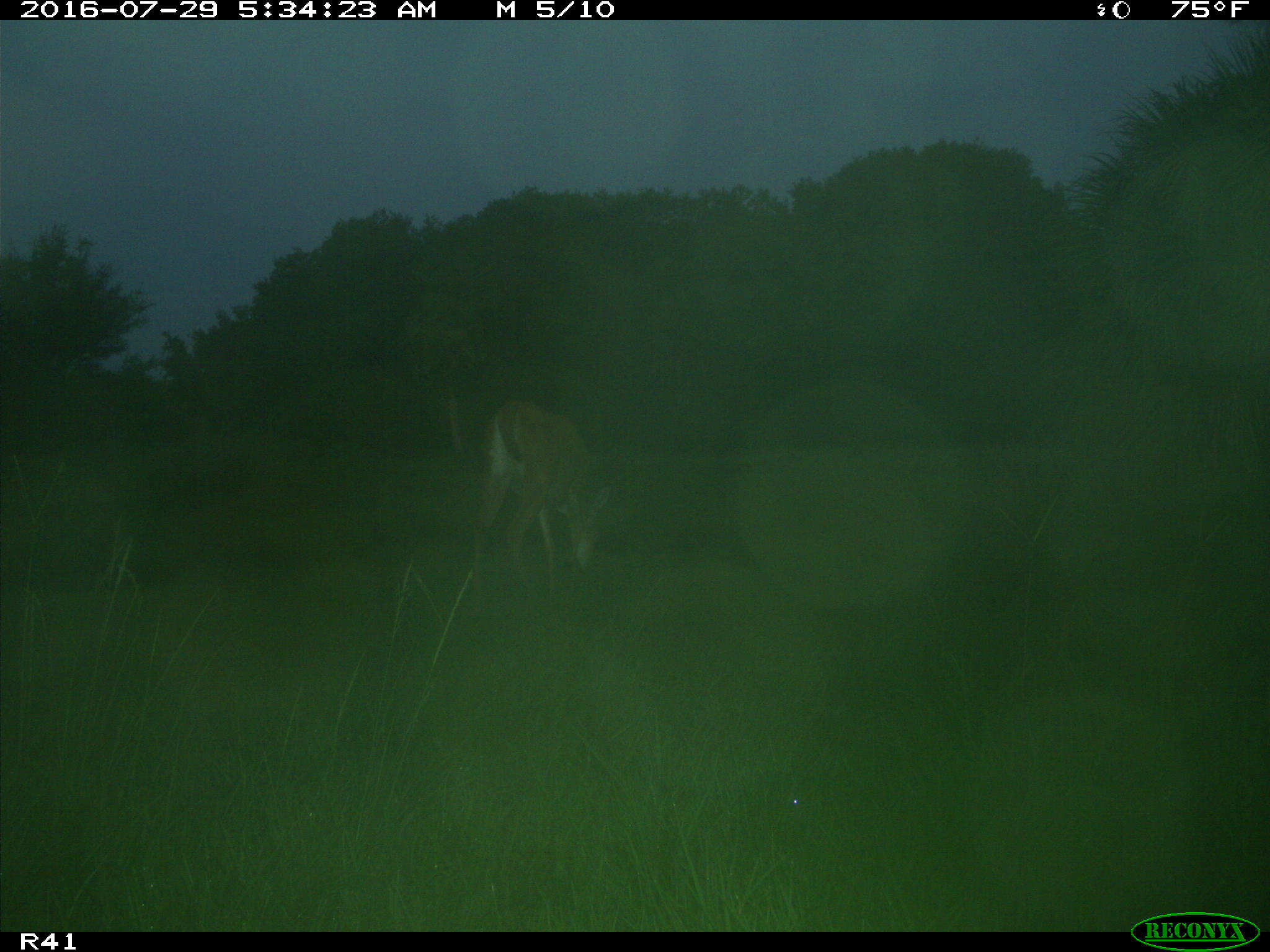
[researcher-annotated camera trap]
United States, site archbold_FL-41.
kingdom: Animalia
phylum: Chordata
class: Mammalia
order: Artiodactyla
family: Cervidae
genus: Odocoileus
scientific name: Odocoileus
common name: deer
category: unidentified deer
Unidentified deer (deer) (Odocoileus).